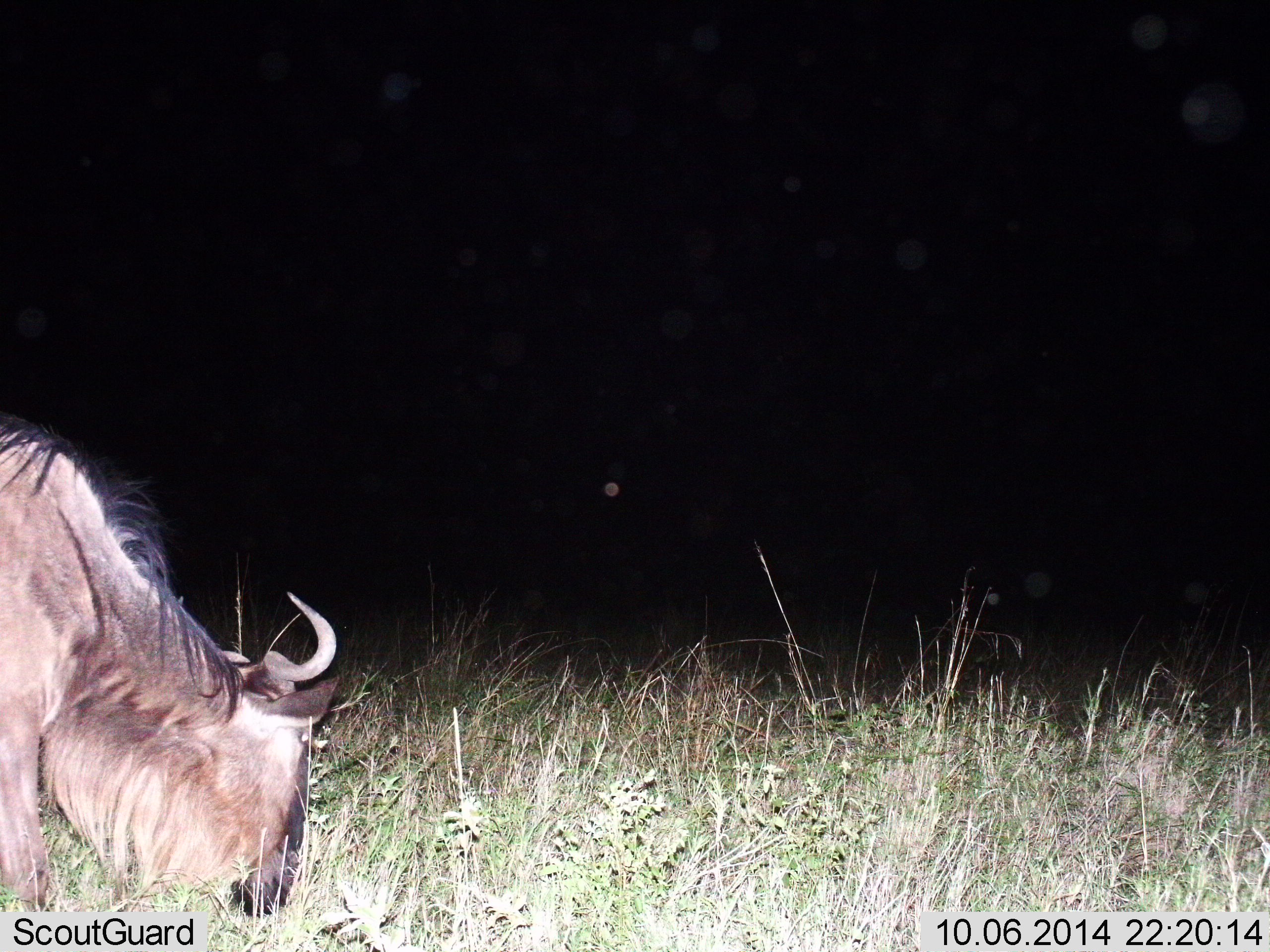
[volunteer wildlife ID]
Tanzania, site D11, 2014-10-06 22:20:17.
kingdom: Animalia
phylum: Chordata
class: Mammalia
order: Artiodactyla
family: Bovidae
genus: Connochaetes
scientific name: Connochaetes taurinus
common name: blue wildebeest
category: wildebeest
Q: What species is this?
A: Wildebeest (blue wildebeest) (Connochaetes taurinus).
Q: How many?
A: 1.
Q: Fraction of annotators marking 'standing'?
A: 10%.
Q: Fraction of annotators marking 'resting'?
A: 0%.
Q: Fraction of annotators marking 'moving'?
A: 0%.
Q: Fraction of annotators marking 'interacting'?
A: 0%.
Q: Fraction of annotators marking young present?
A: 0%.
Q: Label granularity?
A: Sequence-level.